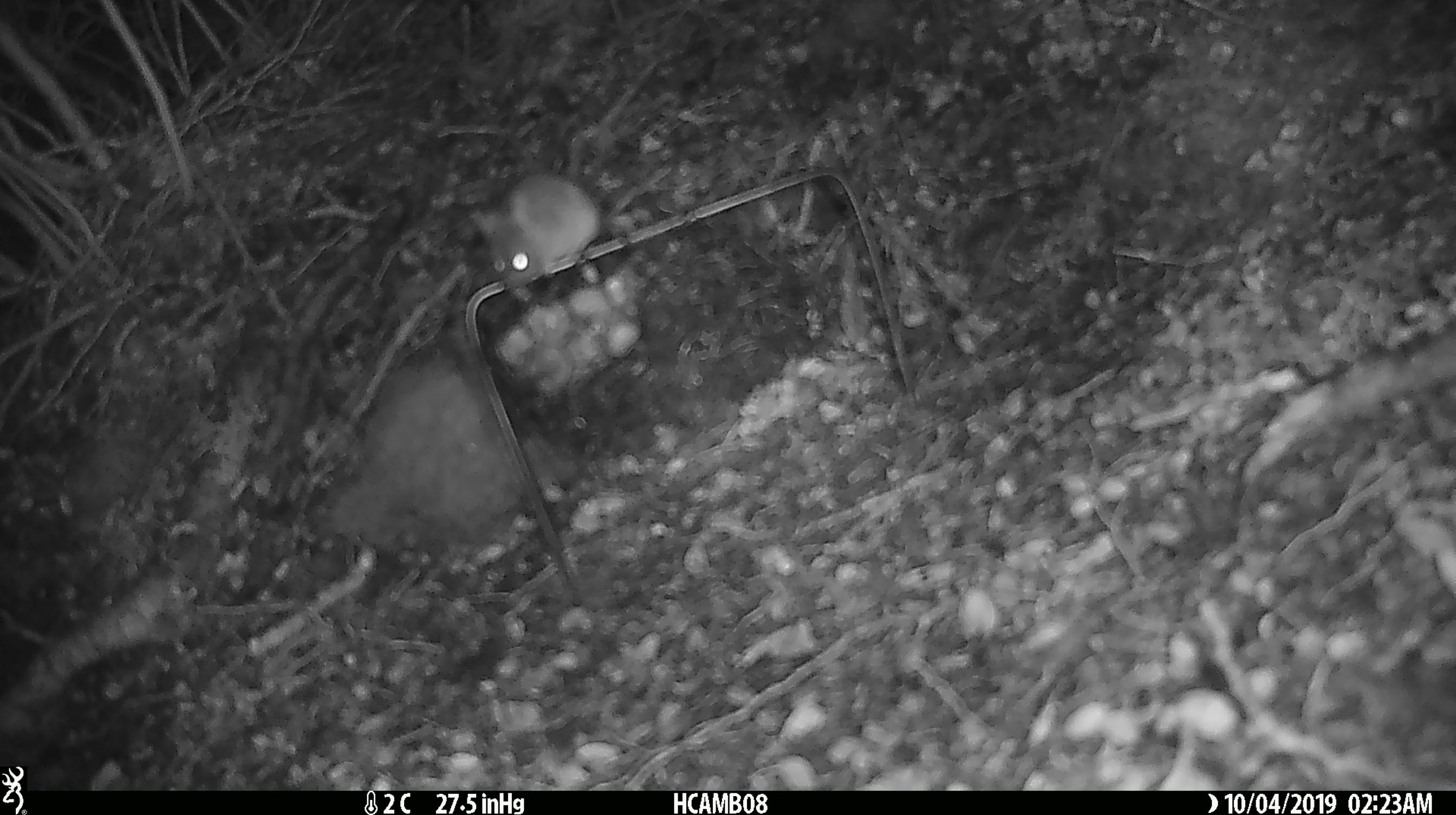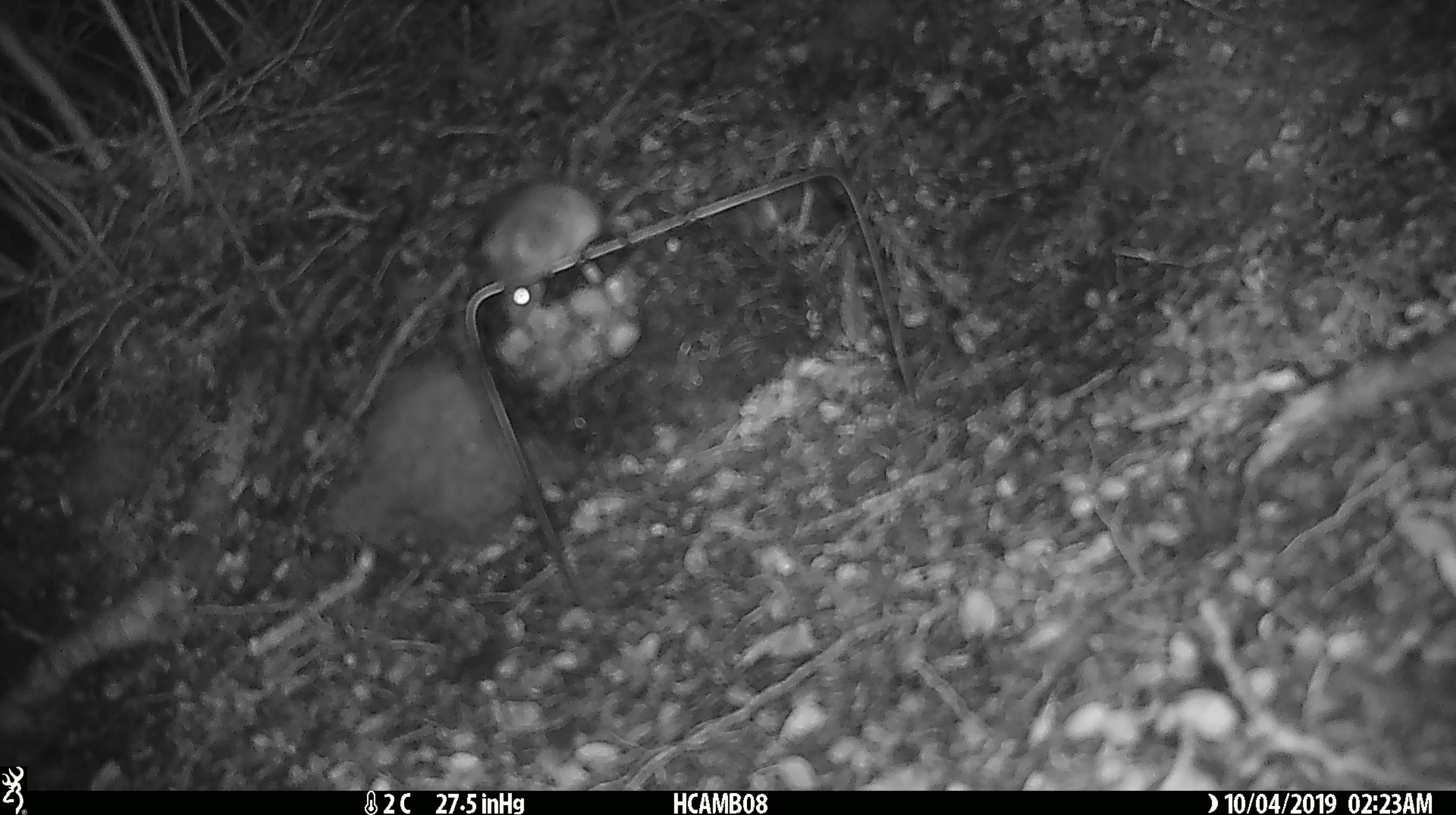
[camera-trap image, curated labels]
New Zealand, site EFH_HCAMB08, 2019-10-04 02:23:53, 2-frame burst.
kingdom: Animalia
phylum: Chordata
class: Mammalia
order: Rodentia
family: Muridae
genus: Mus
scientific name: Mus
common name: mouse